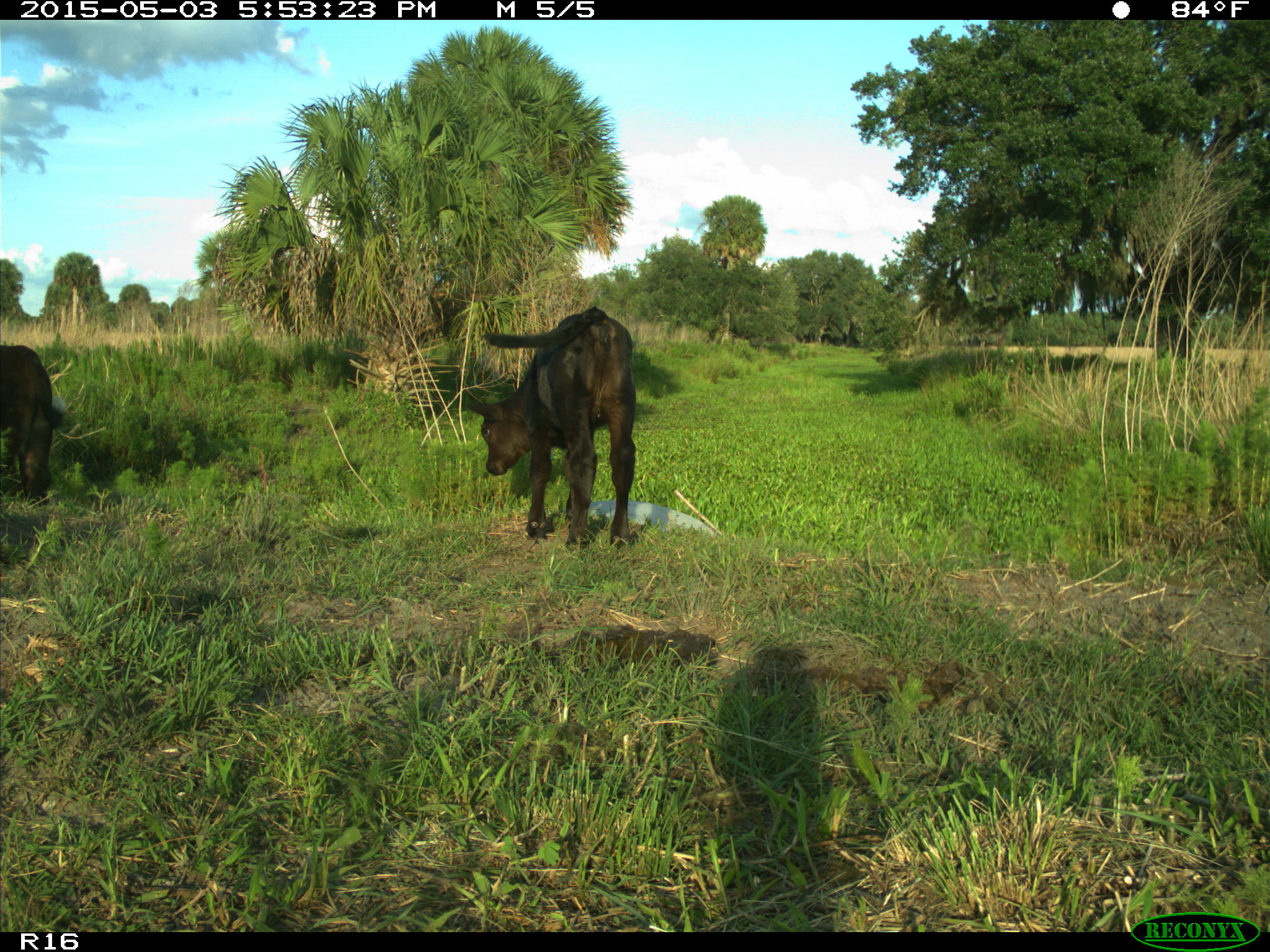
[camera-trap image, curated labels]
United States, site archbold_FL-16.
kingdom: Animalia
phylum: Chordata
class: Mammalia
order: Artiodactyla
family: Bovidae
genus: Bos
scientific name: Bos taurus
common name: domestic cow